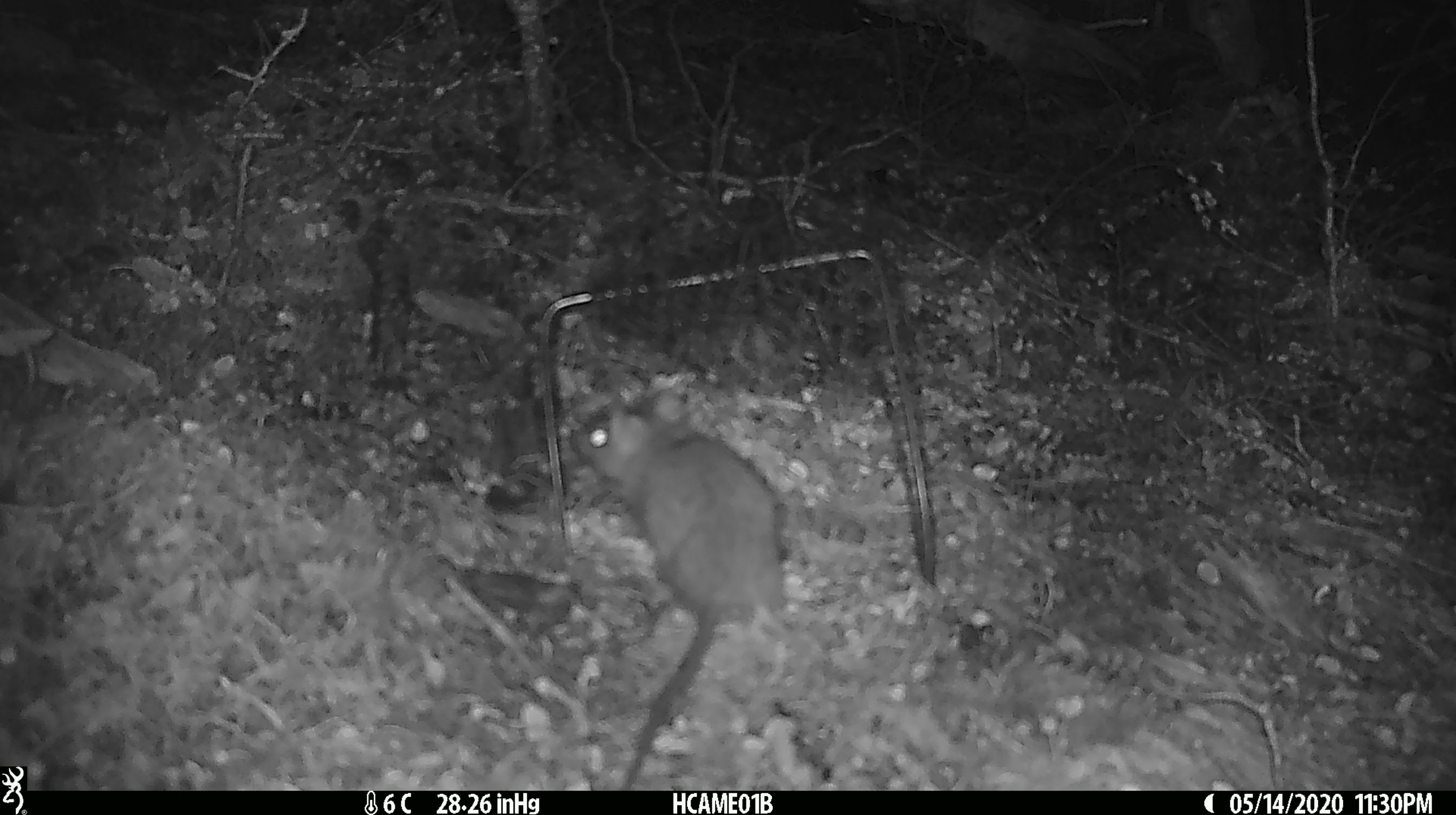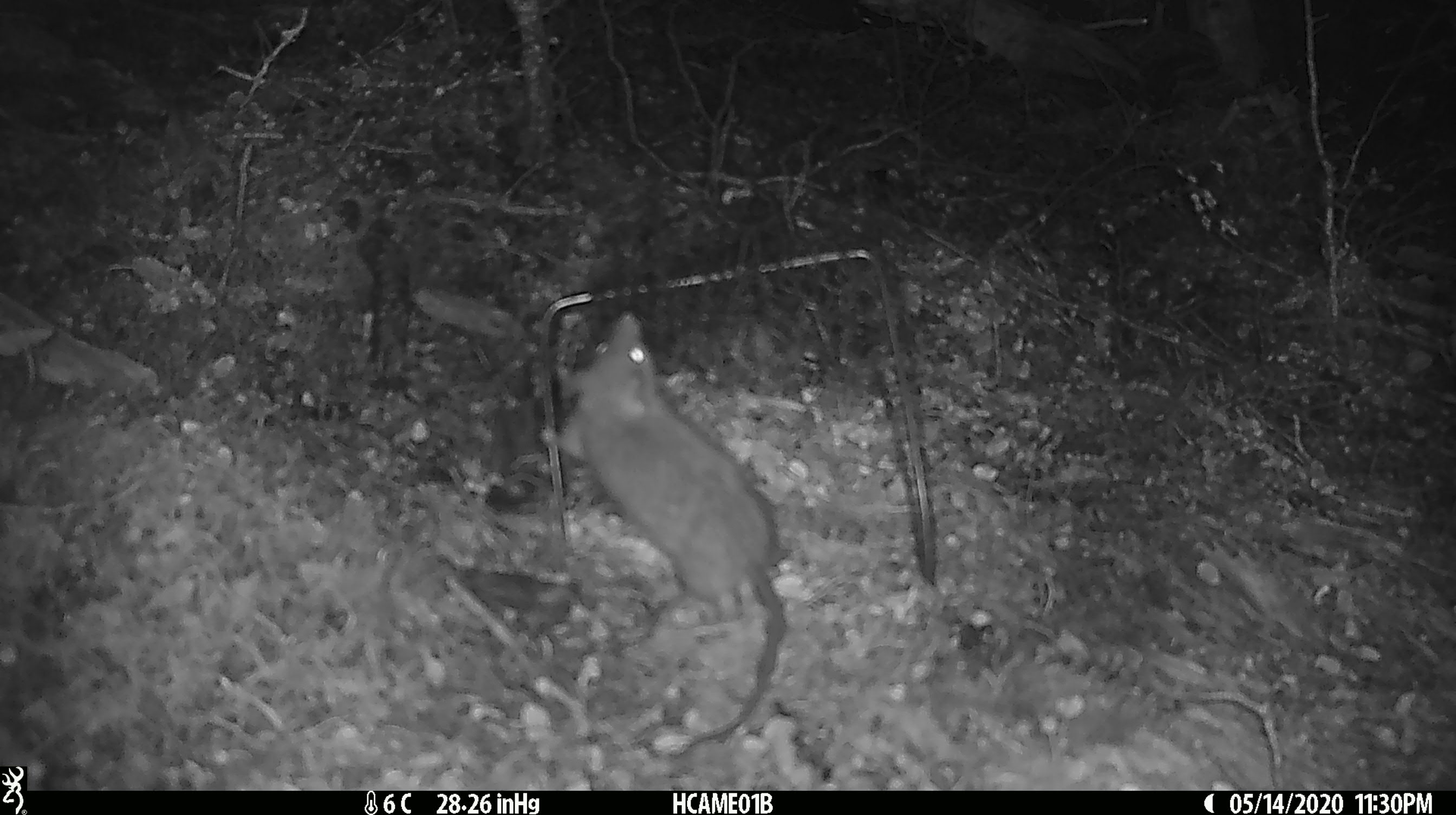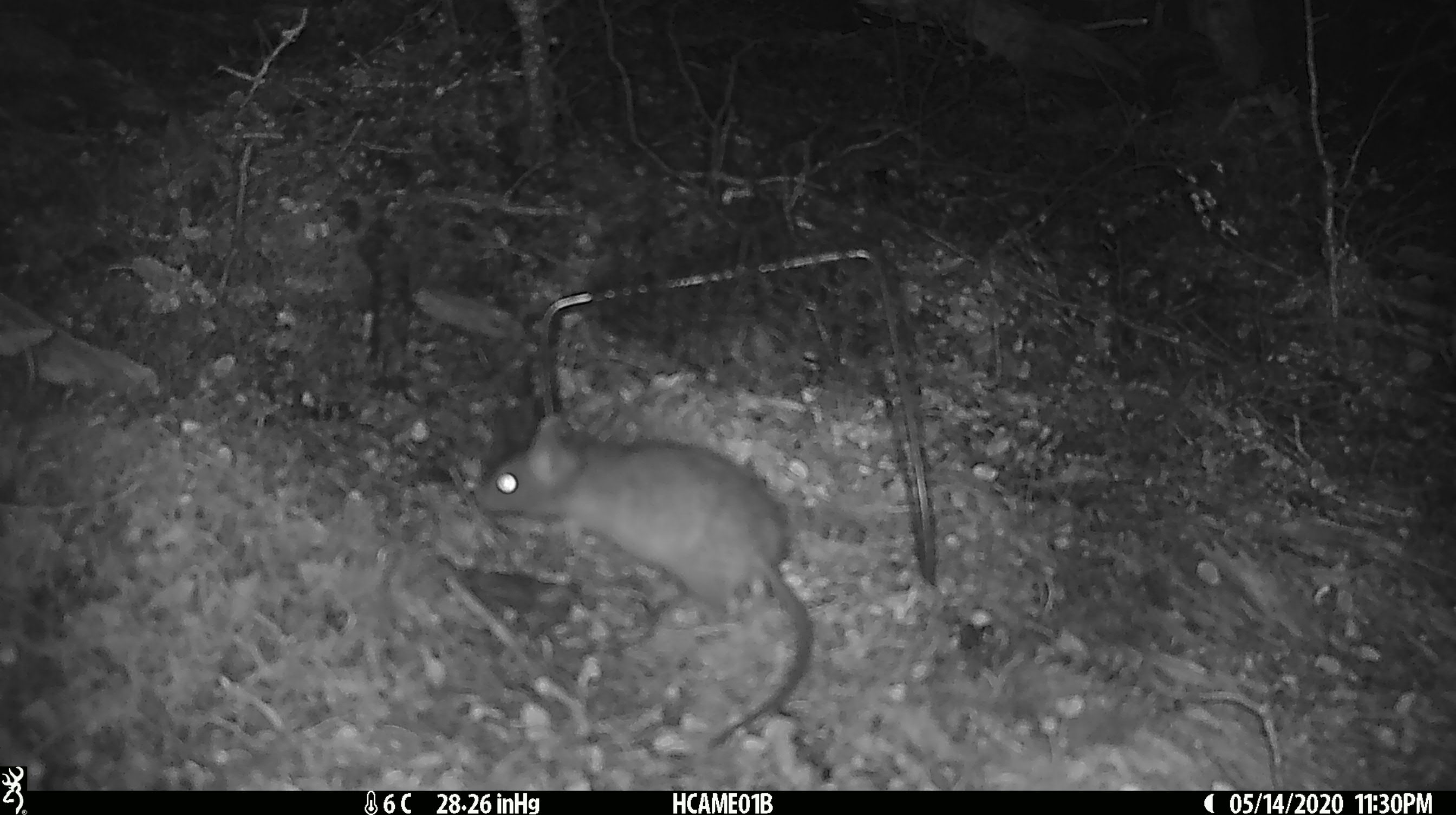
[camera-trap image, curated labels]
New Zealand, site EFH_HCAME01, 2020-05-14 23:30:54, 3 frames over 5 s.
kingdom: Animalia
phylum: Chordata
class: Mammalia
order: Rodentia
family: Muridae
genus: Rattus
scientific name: Rattus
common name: rat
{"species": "rat (Rattus)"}